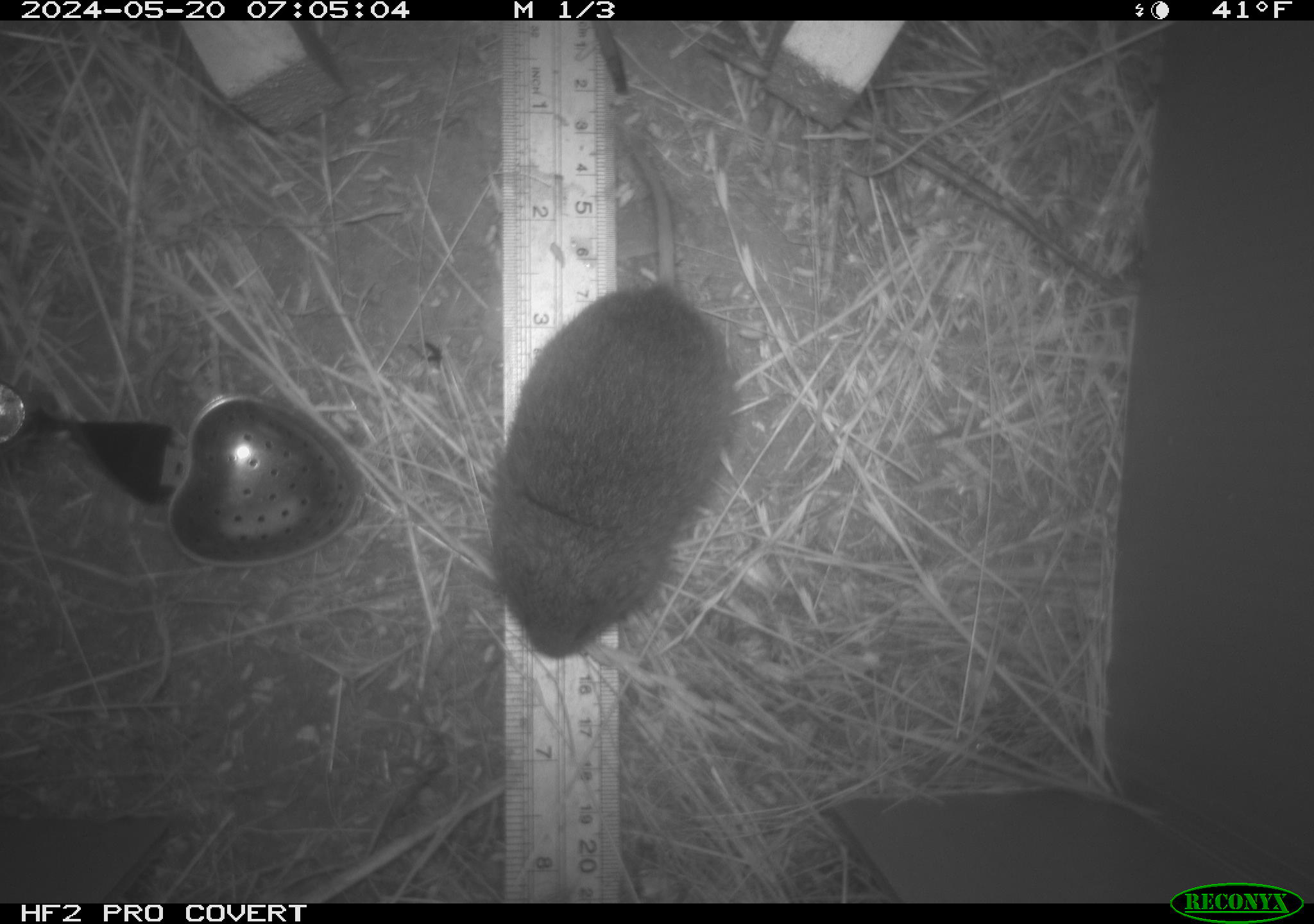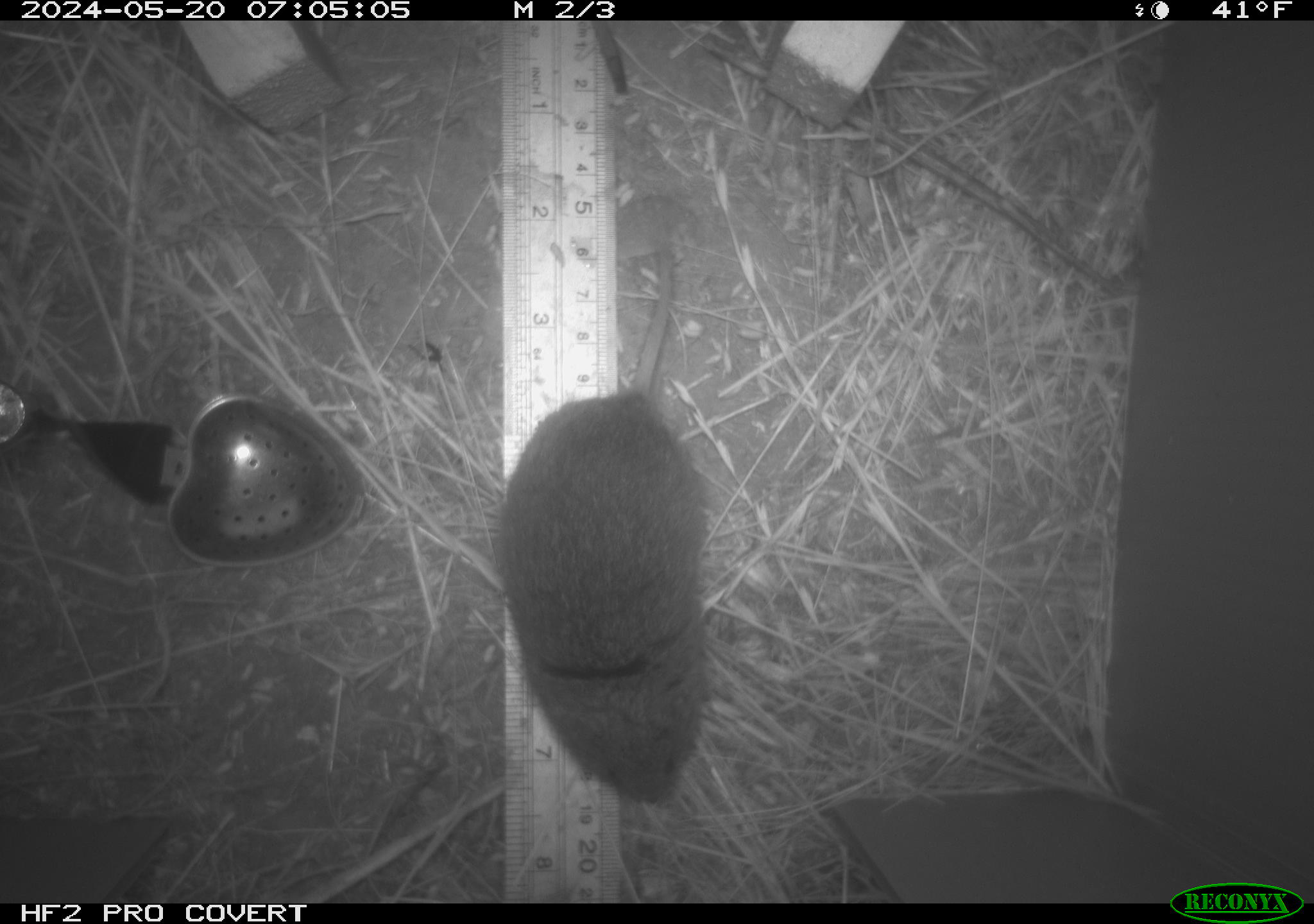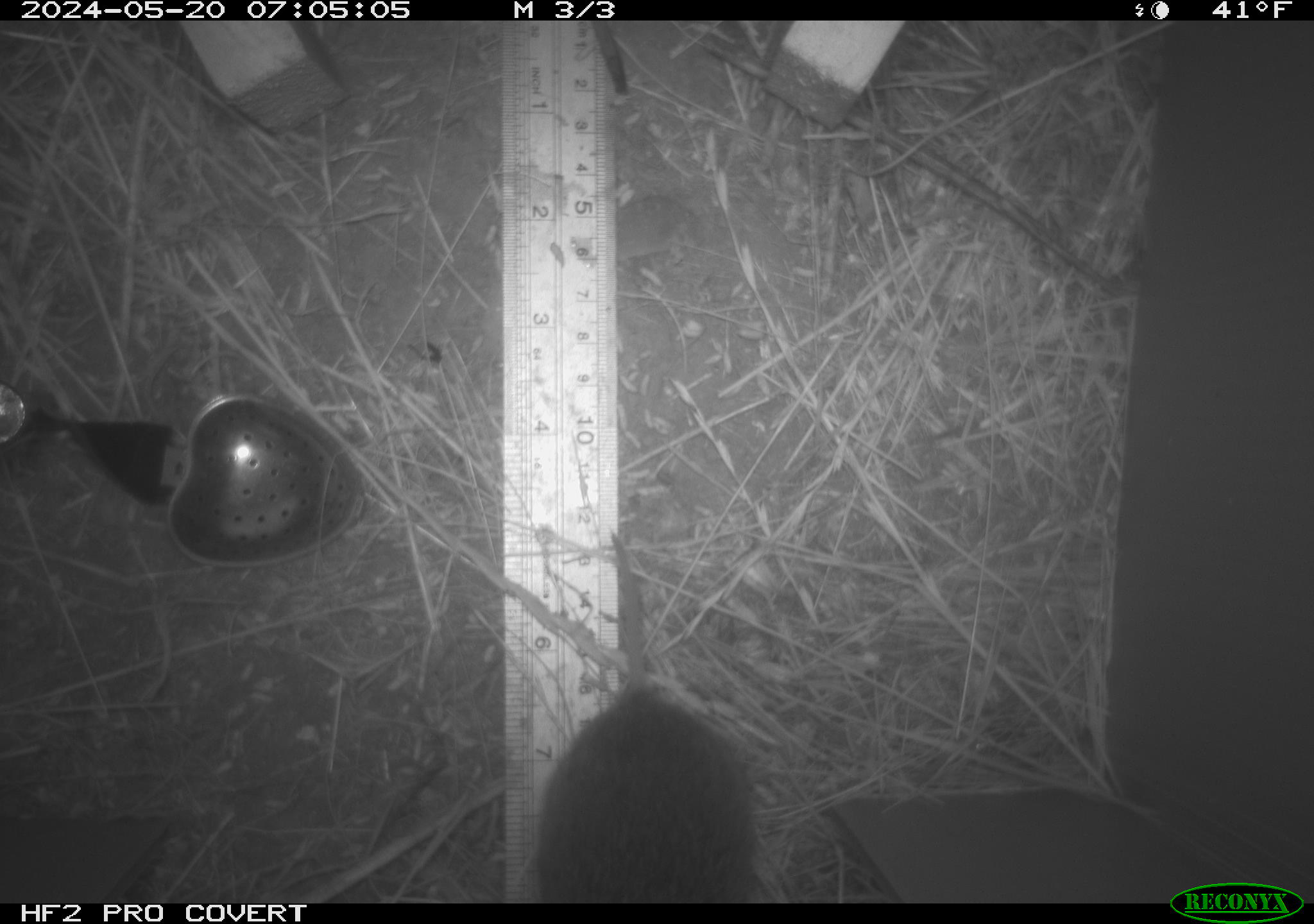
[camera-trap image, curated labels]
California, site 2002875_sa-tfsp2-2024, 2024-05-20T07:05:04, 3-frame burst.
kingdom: Animalia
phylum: Chordata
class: Mammalia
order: Rodentia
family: Cricetidae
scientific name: Arvicolinae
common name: voles, lemmings, and muskrats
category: arvicolinae subfamily